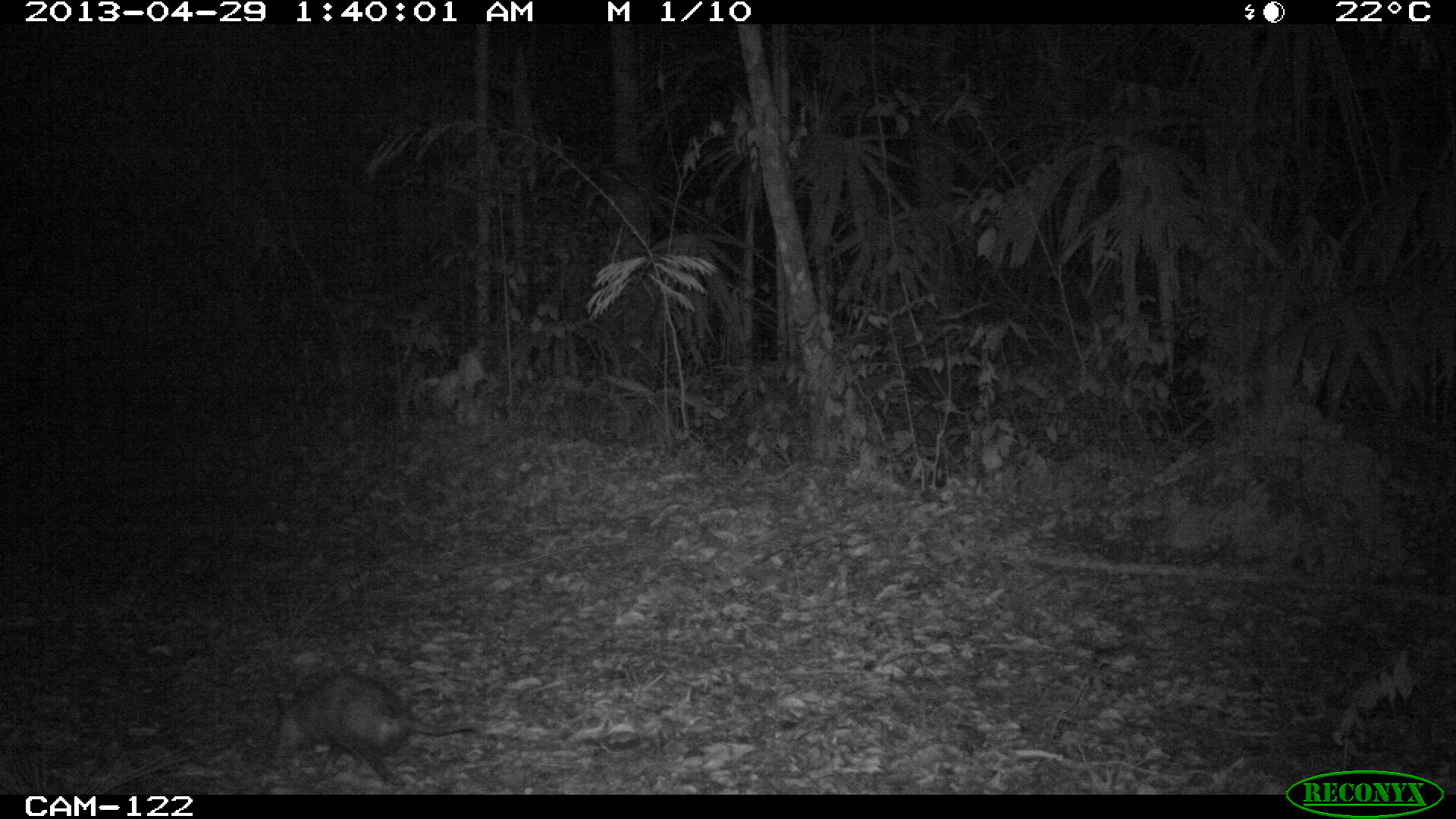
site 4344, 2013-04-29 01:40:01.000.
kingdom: Animalia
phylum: Chordata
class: Mammalia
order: Didelphimorphia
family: Didelphidae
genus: Didelphis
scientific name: Didelphis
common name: american opossums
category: didelphis sp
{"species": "didelphis sp (american opossums) (Didelphis)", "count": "1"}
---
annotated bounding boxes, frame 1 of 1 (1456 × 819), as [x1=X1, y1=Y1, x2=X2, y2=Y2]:
didelphis sp: [x1=268, y1=671, x2=487, y2=787]